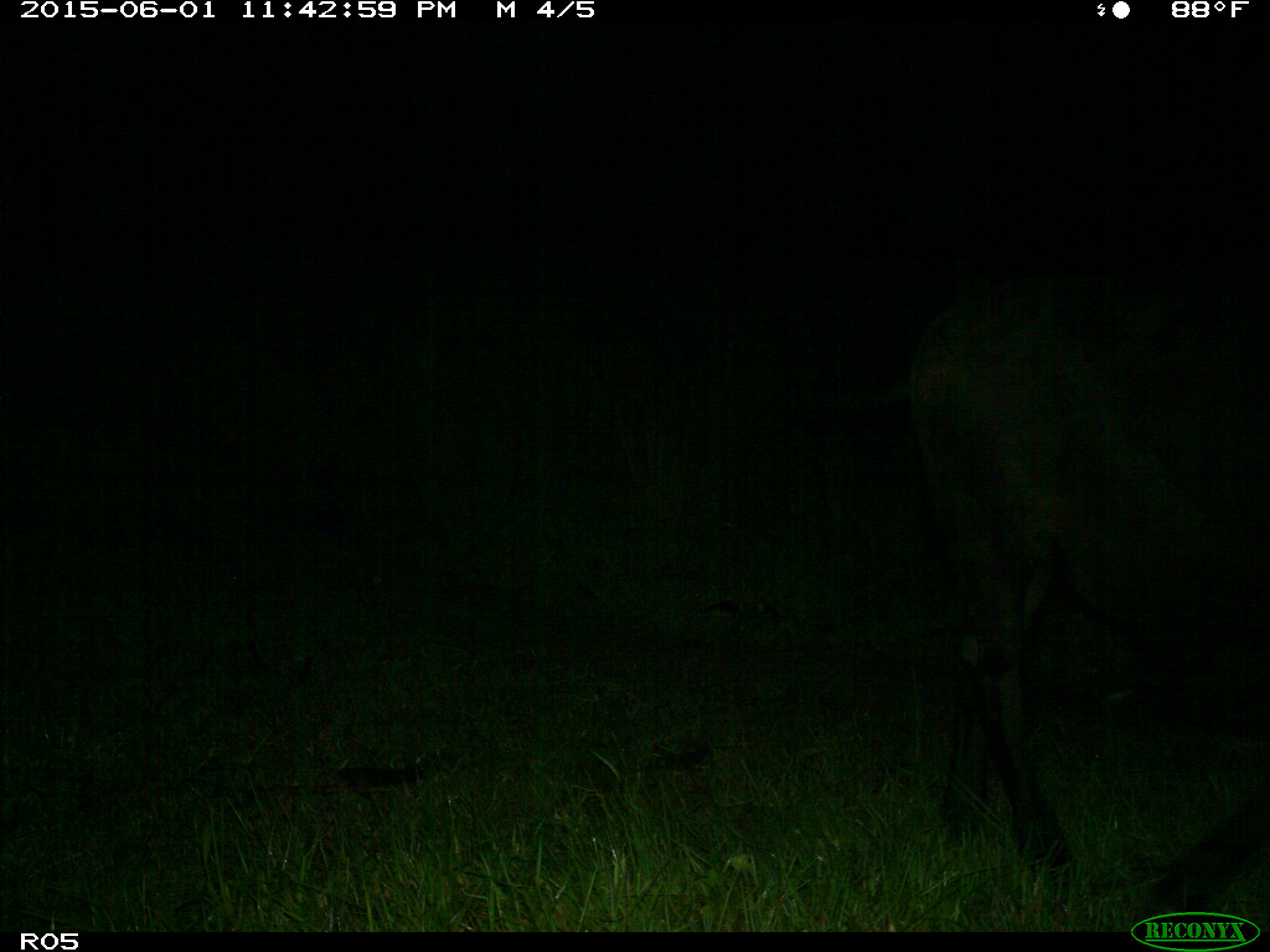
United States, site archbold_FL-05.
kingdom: Animalia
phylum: Chordata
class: Mammalia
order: Artiodactyla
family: Bovidae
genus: Bos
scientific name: Bos taurus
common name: domestic cow